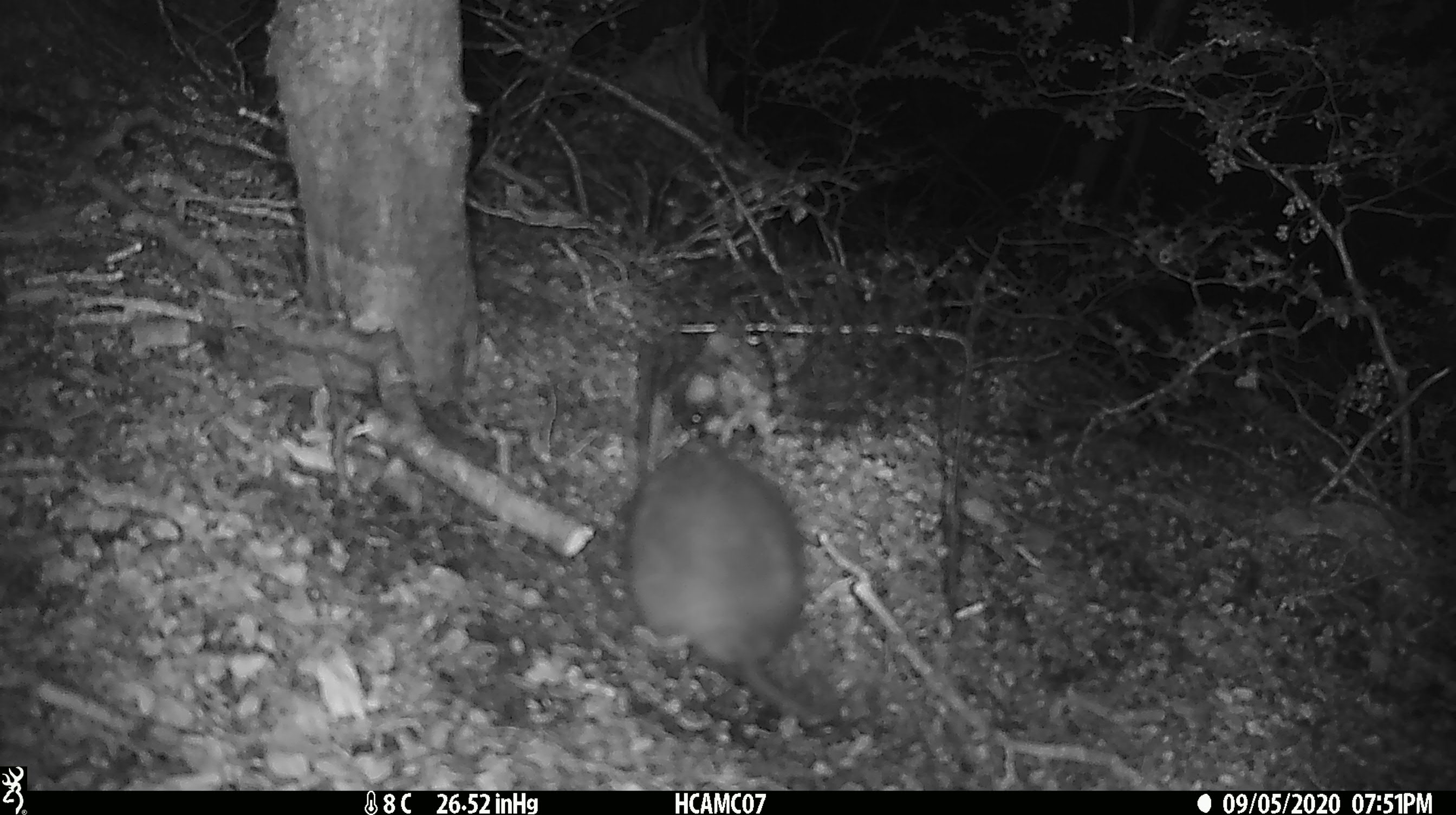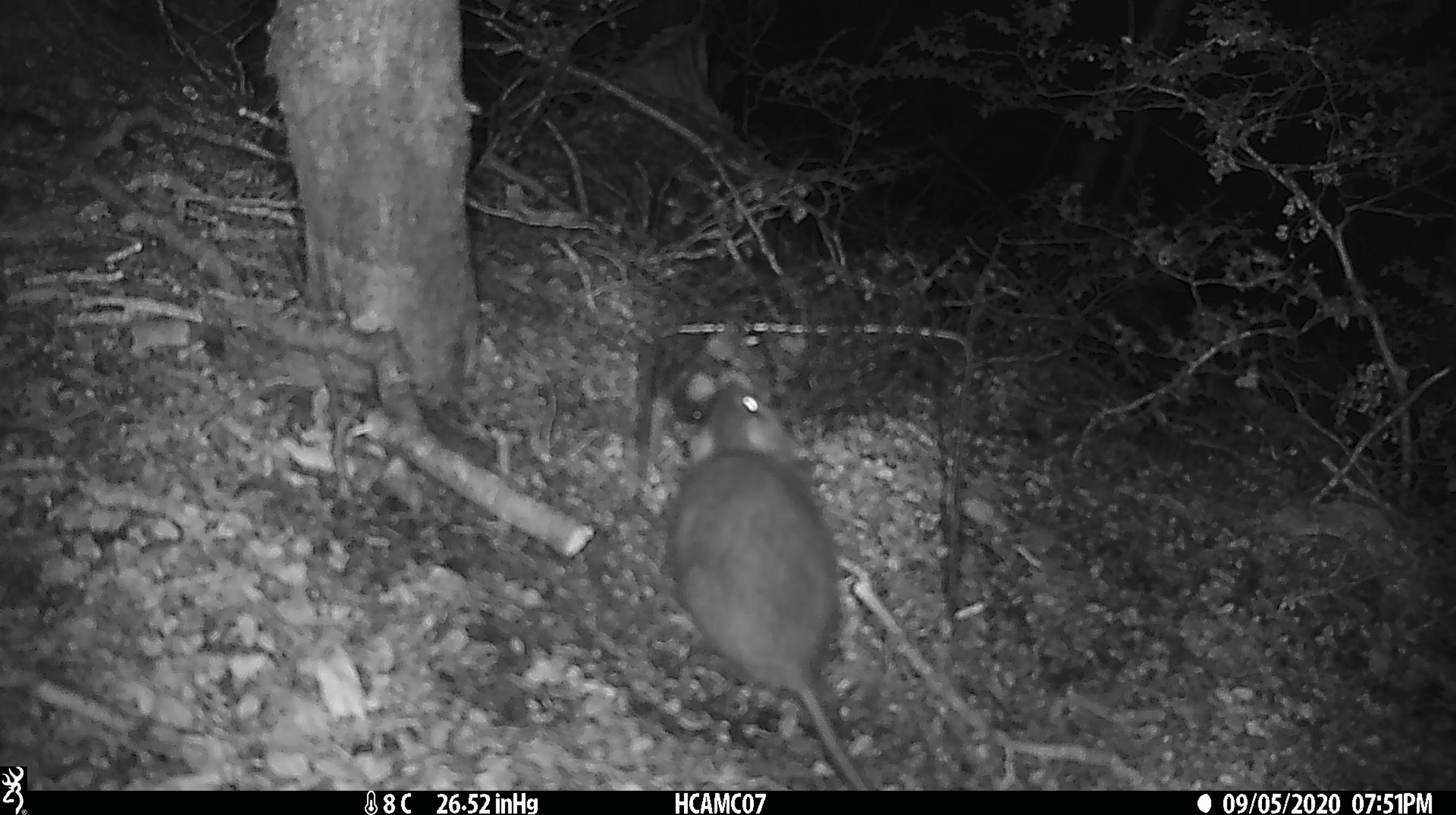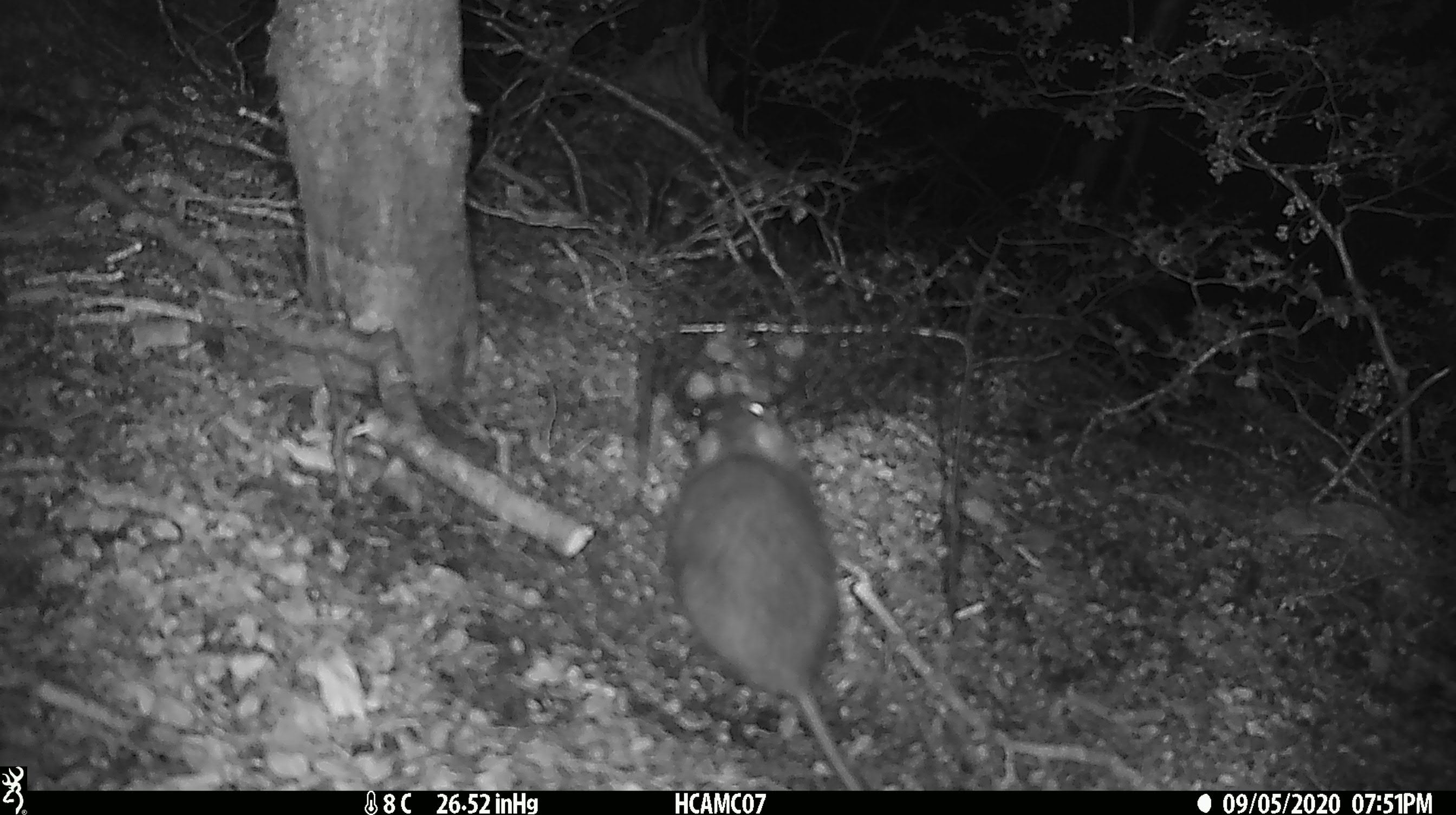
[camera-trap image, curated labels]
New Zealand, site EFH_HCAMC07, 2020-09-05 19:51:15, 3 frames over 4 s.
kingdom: Animalia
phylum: Chordata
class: Mammalia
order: Rodentia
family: Muridae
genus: Rattus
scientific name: Rattus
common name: rat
Rat (Rattus).